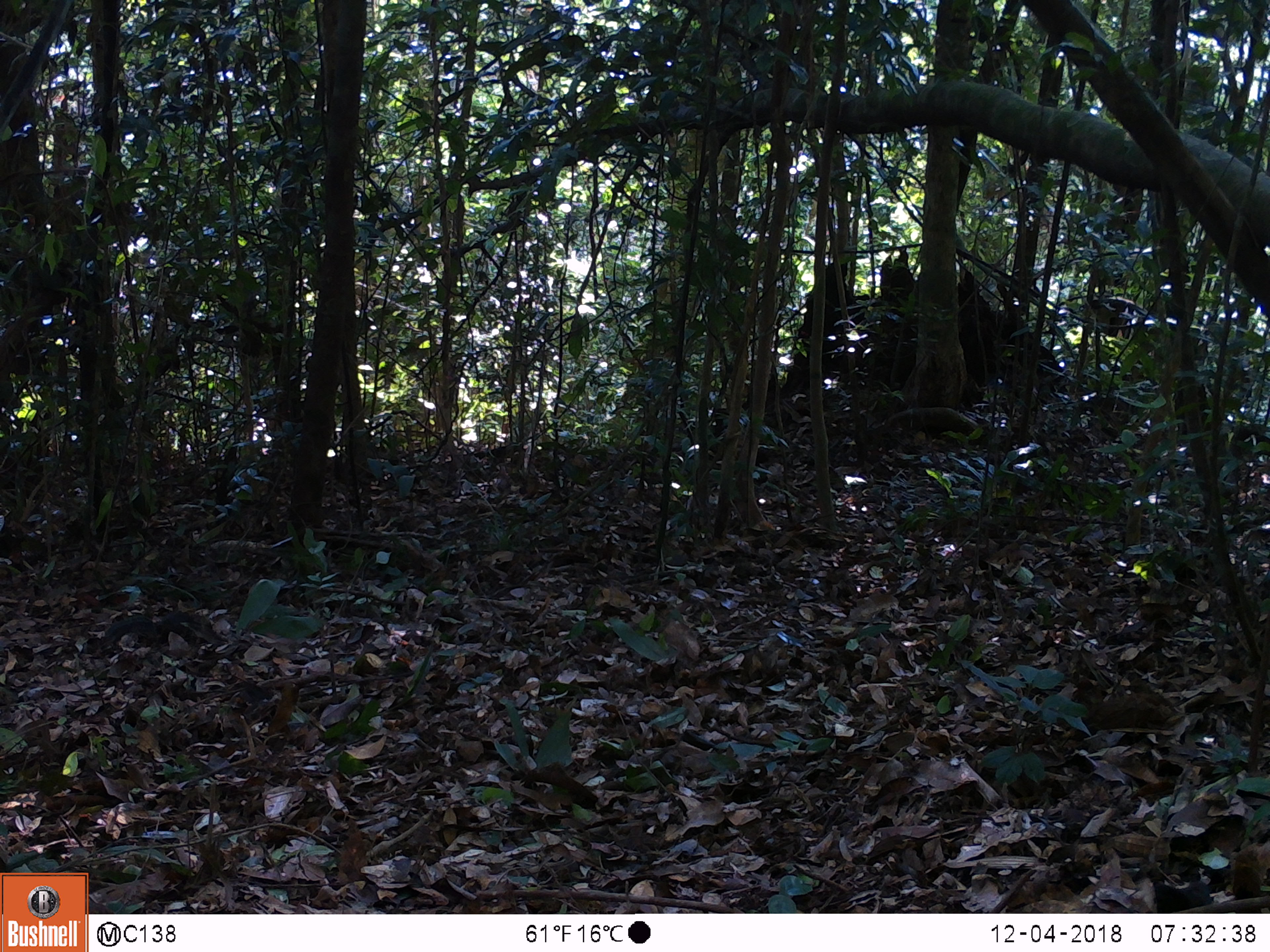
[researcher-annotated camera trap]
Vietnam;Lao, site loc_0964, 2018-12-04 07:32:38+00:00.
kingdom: Animalia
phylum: Chordata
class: Mammalia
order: Rodentia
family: Sciuridae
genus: Dremomys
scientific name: Dremomys rufigenis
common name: red-cheeked squirrel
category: red cheeked squirrel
Red cheeked squirrel (red-cheeked squirrel) (Dremomys rufigenis). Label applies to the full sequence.